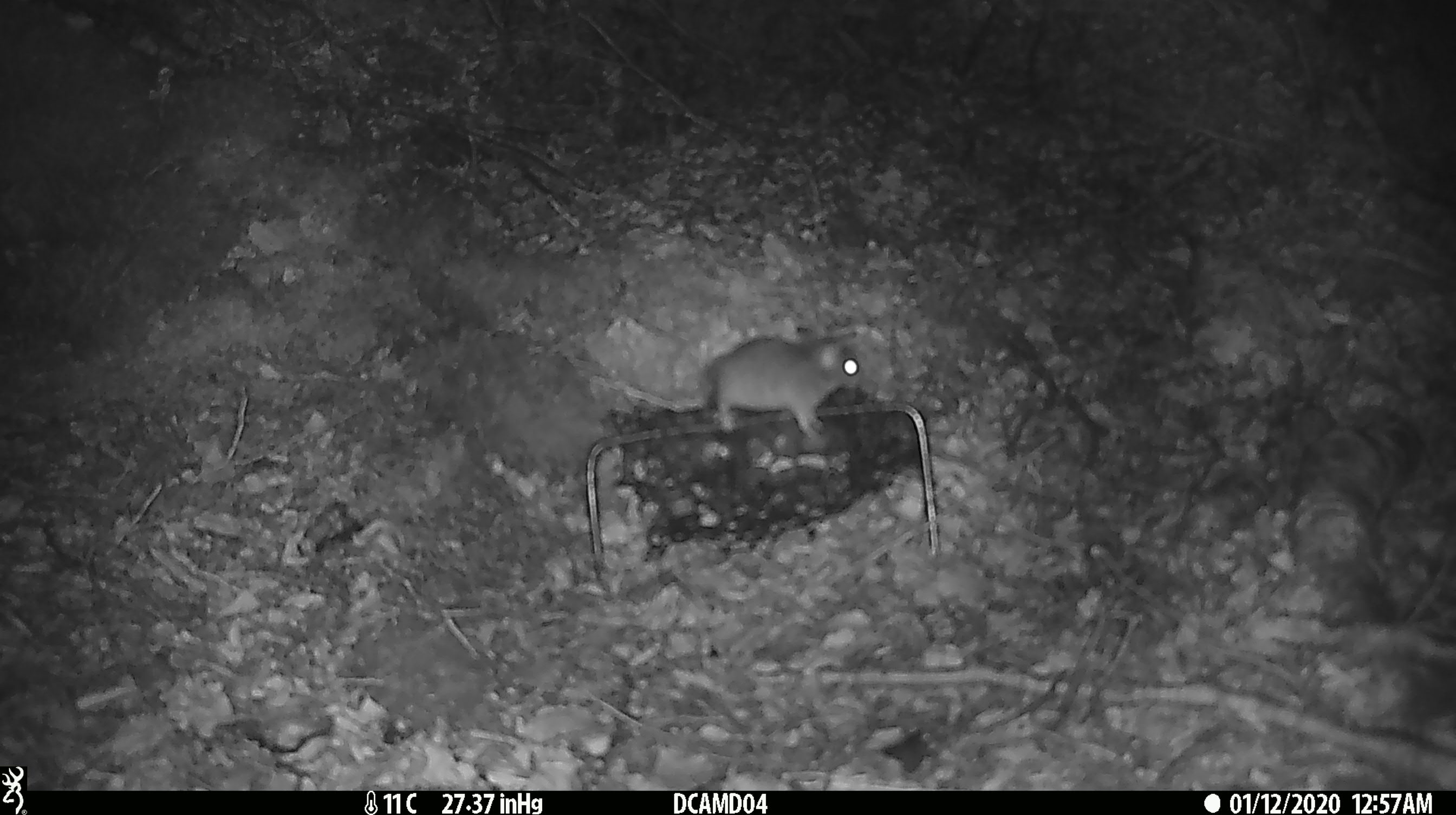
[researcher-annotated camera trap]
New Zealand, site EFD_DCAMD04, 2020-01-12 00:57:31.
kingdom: Animalia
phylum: Chordata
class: Mammalia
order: Rodentia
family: Muridae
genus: Mus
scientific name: Mus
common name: mouse